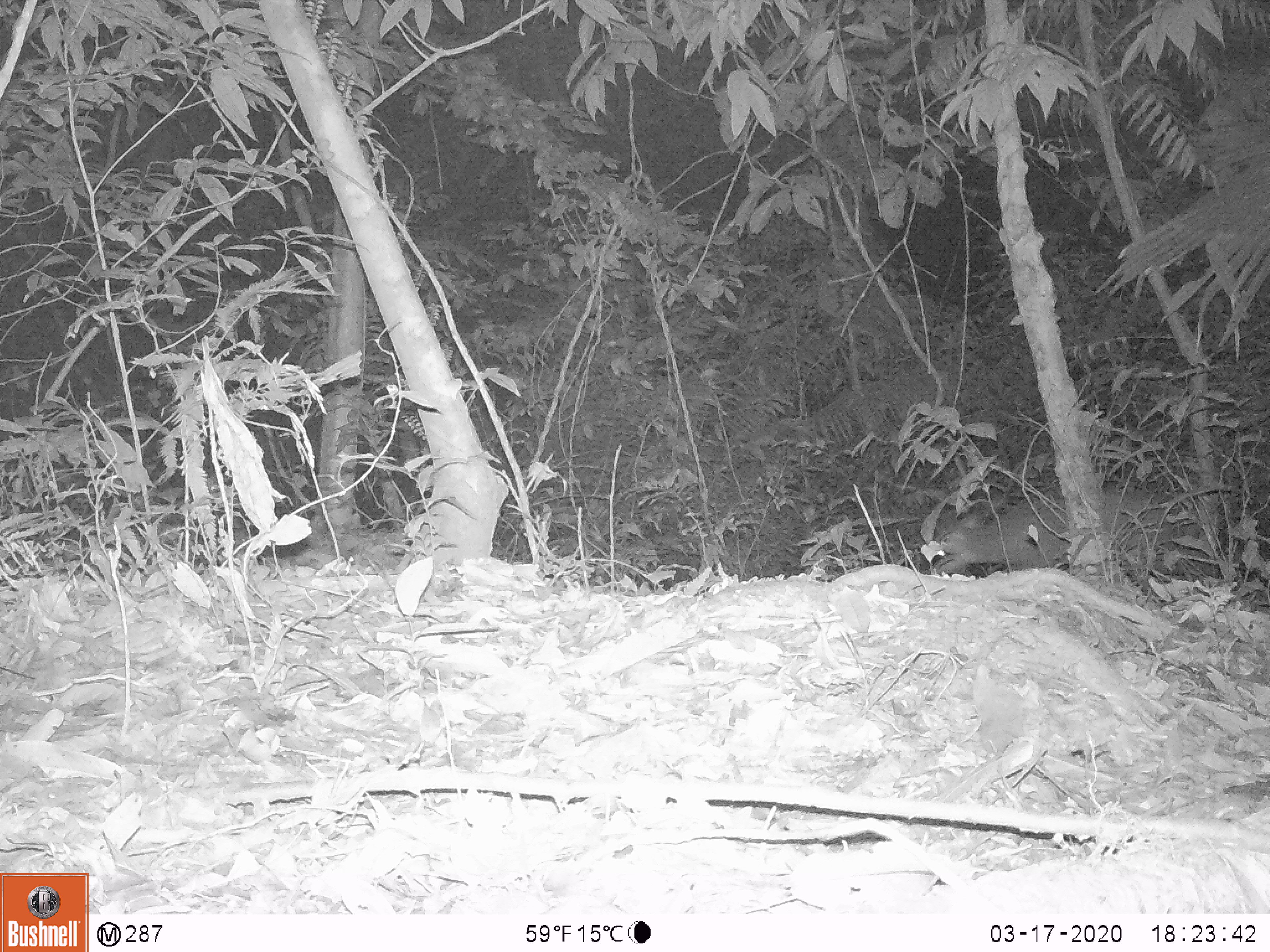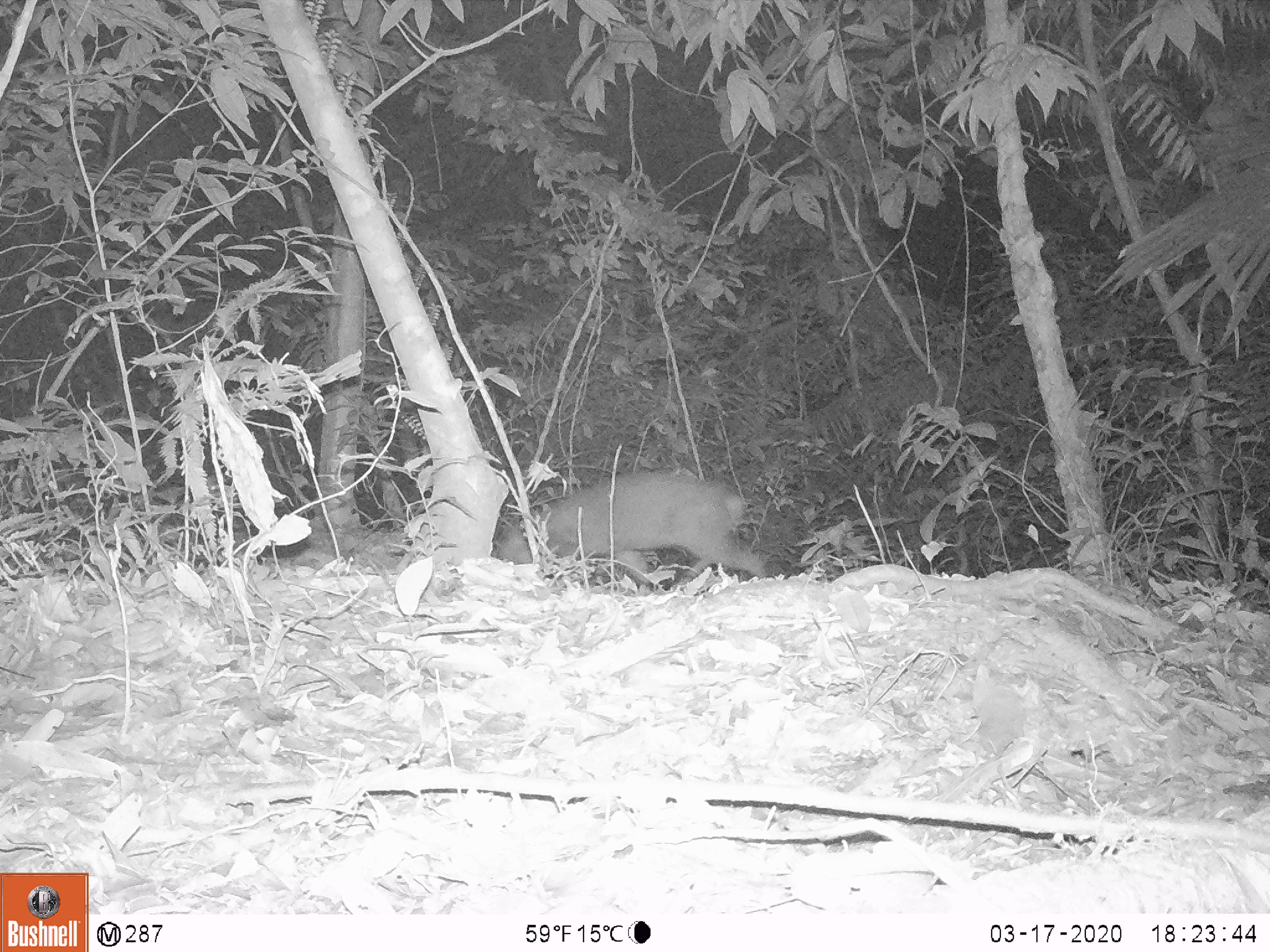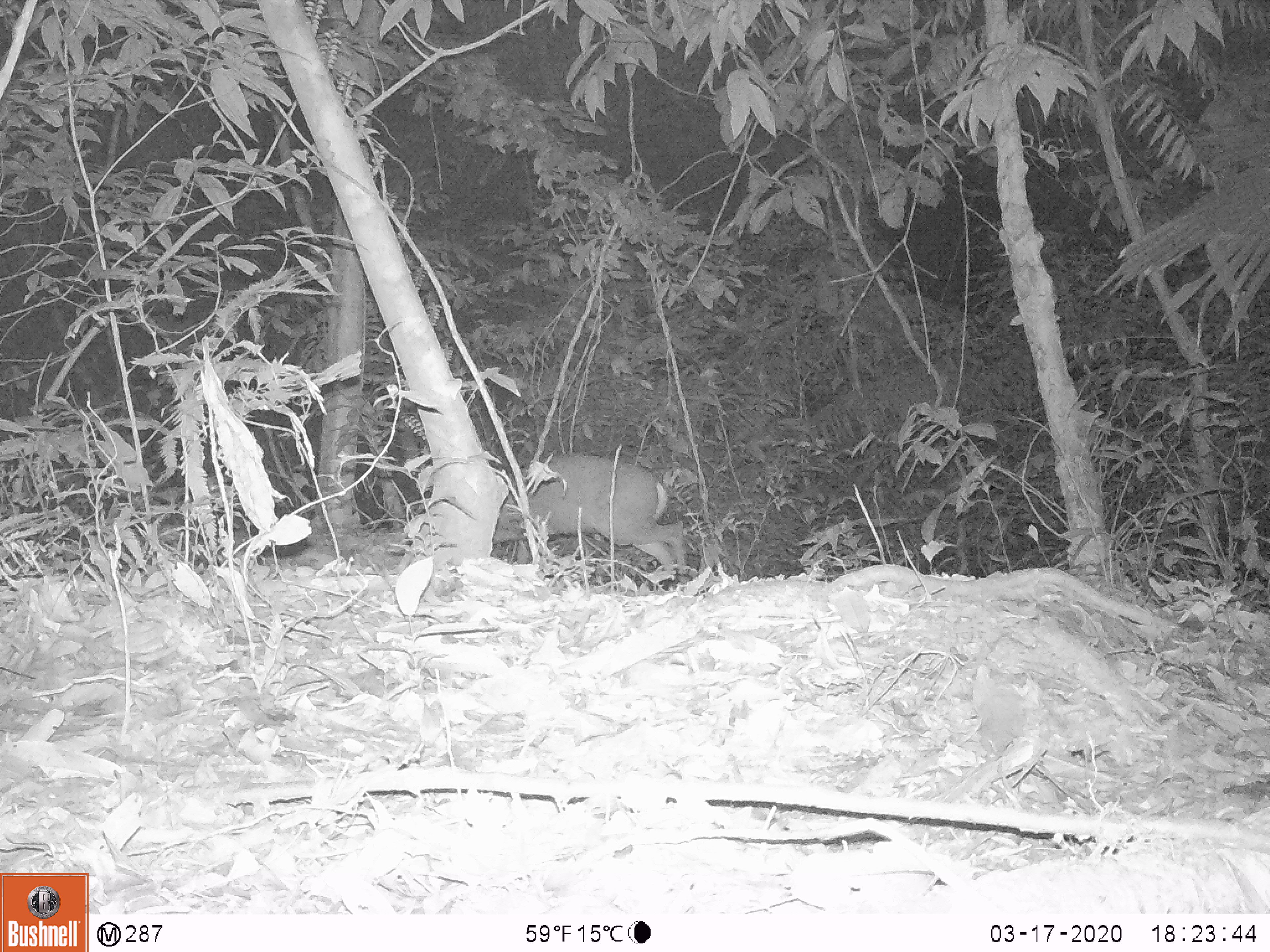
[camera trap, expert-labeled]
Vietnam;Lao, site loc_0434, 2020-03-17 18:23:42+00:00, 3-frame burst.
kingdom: Animalia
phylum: Chordata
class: Mammalia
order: Artiodactyla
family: Cervidae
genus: Muntiacus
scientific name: Muntiacus rooseveltorum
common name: roosevelt's muntjac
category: roosevelts muntjac group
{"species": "roosevelts muntjac group (roosevelt's muntjac) (Muntiacus rooseveltorum)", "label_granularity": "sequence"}